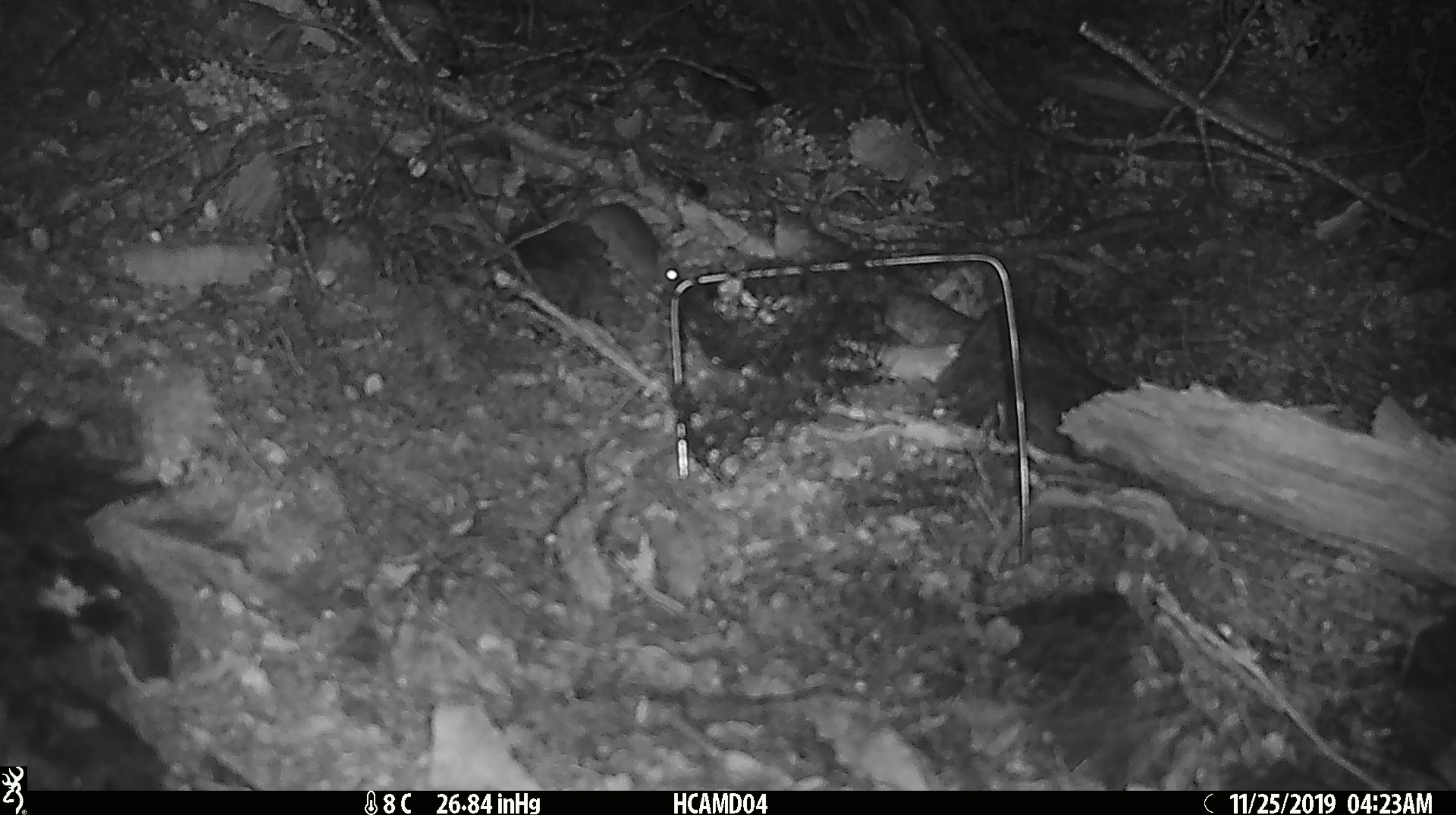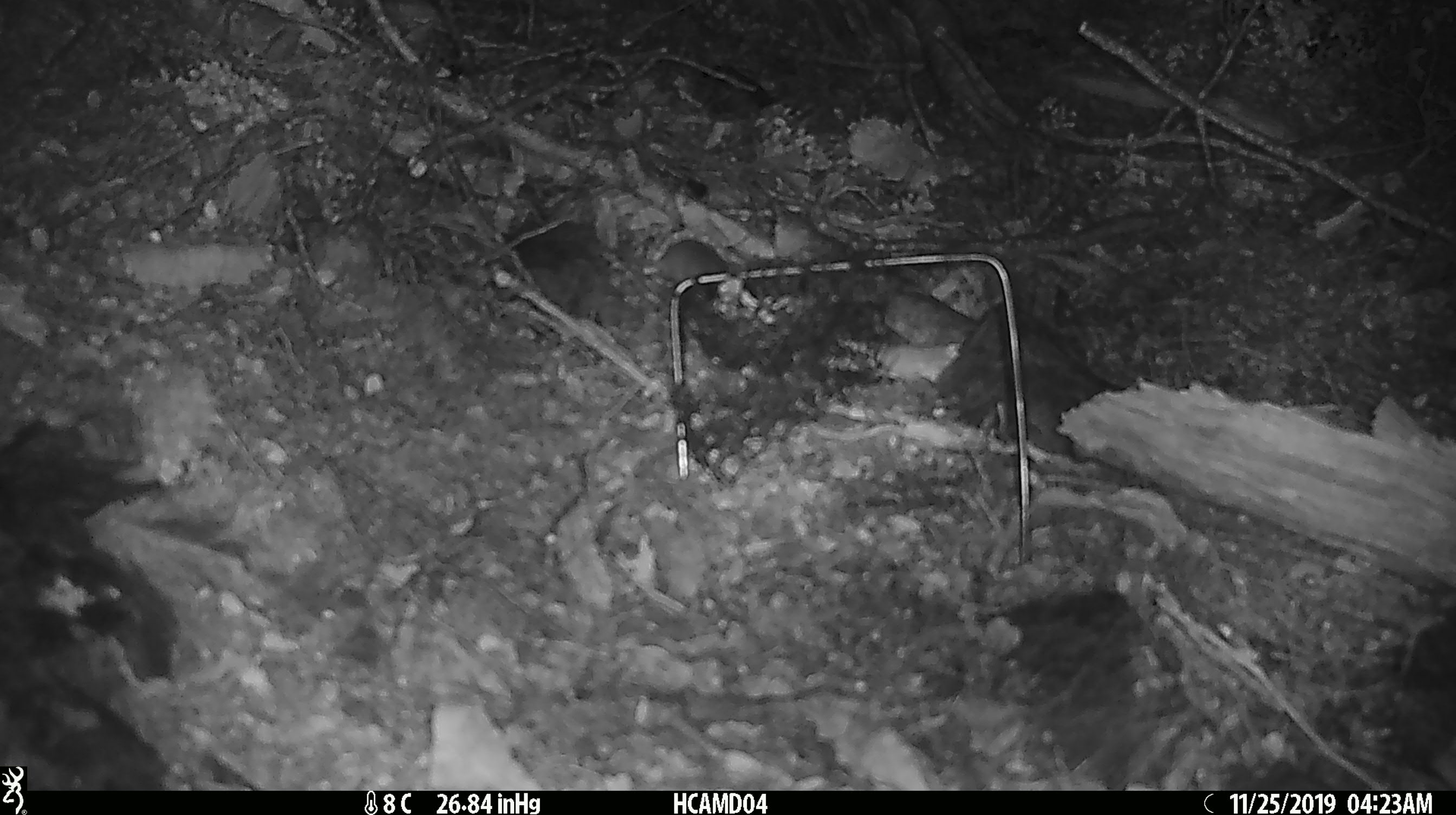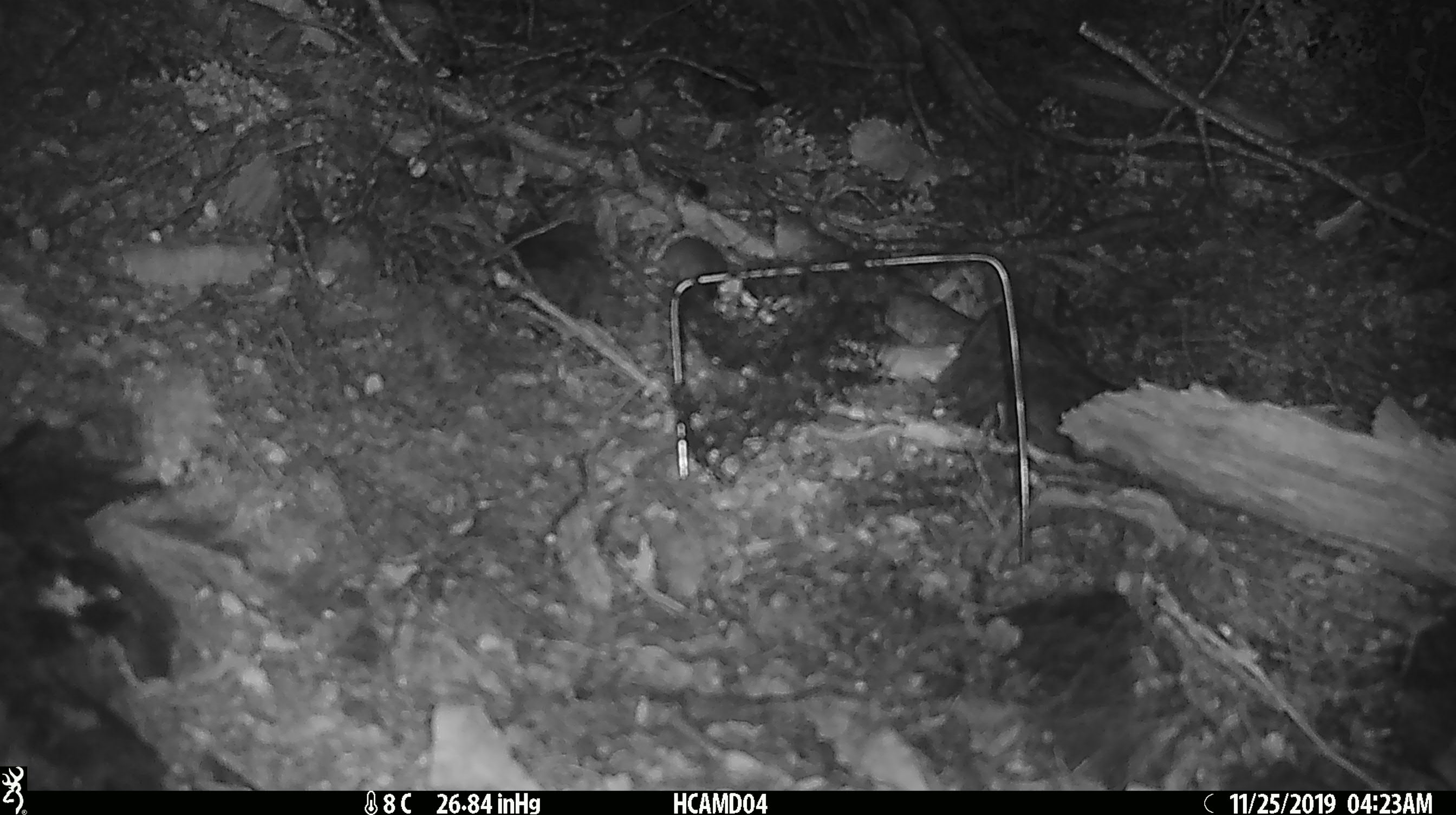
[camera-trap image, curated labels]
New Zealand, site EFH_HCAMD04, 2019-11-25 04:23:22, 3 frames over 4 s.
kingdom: Animalia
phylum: Chordata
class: Mammalia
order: Rodentia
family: Muridae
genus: Mus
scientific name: Mus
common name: mouse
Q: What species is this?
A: Mouse (Mus).